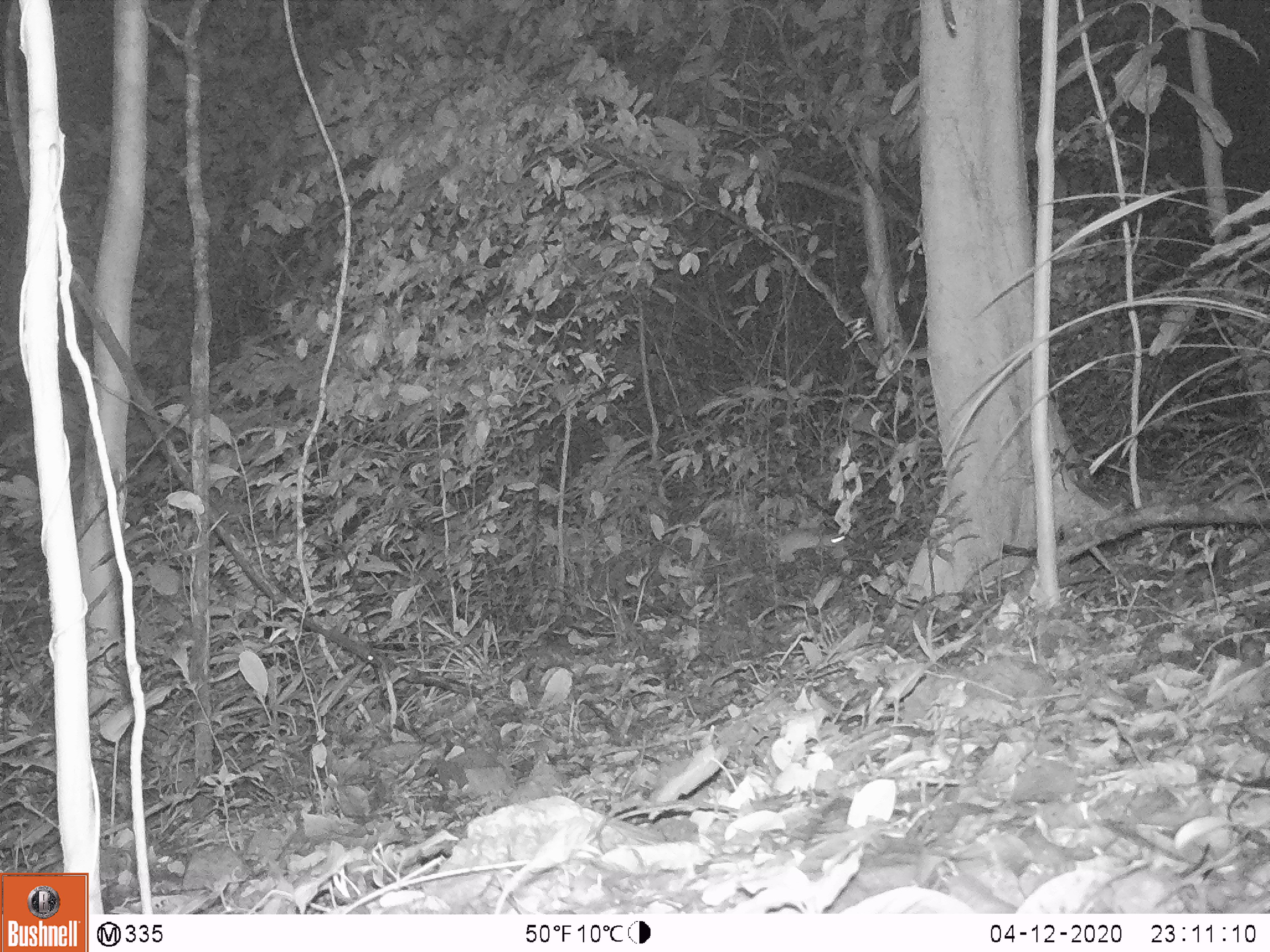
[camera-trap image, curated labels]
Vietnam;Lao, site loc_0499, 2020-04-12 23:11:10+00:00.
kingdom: Animalia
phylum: Chordata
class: Mammalia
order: Rodentia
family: Muridae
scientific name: Muridae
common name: old-world mice and rats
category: unidentified murid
Unidentified murid (old-world mice and rats) (Muridae). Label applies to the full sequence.